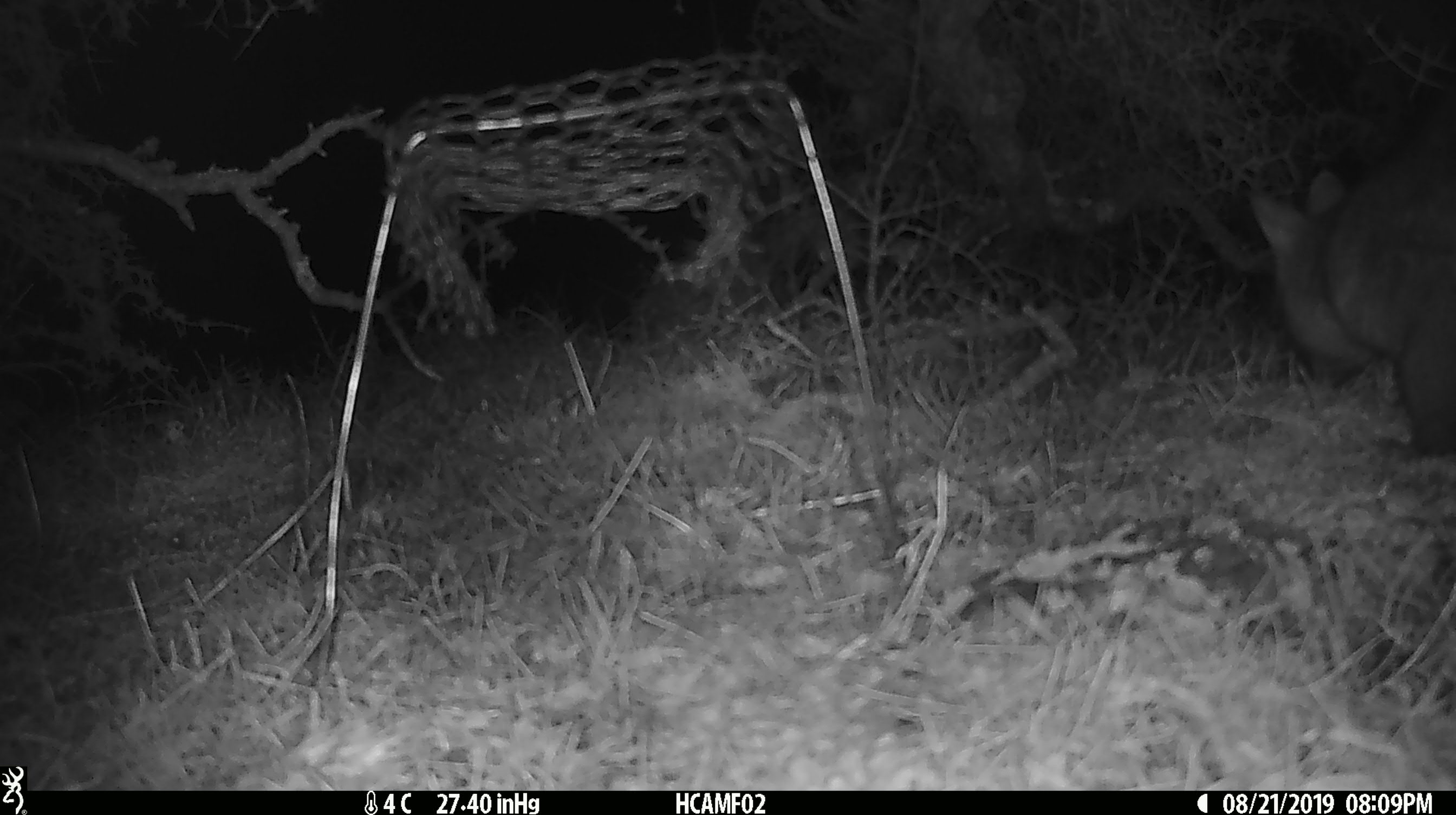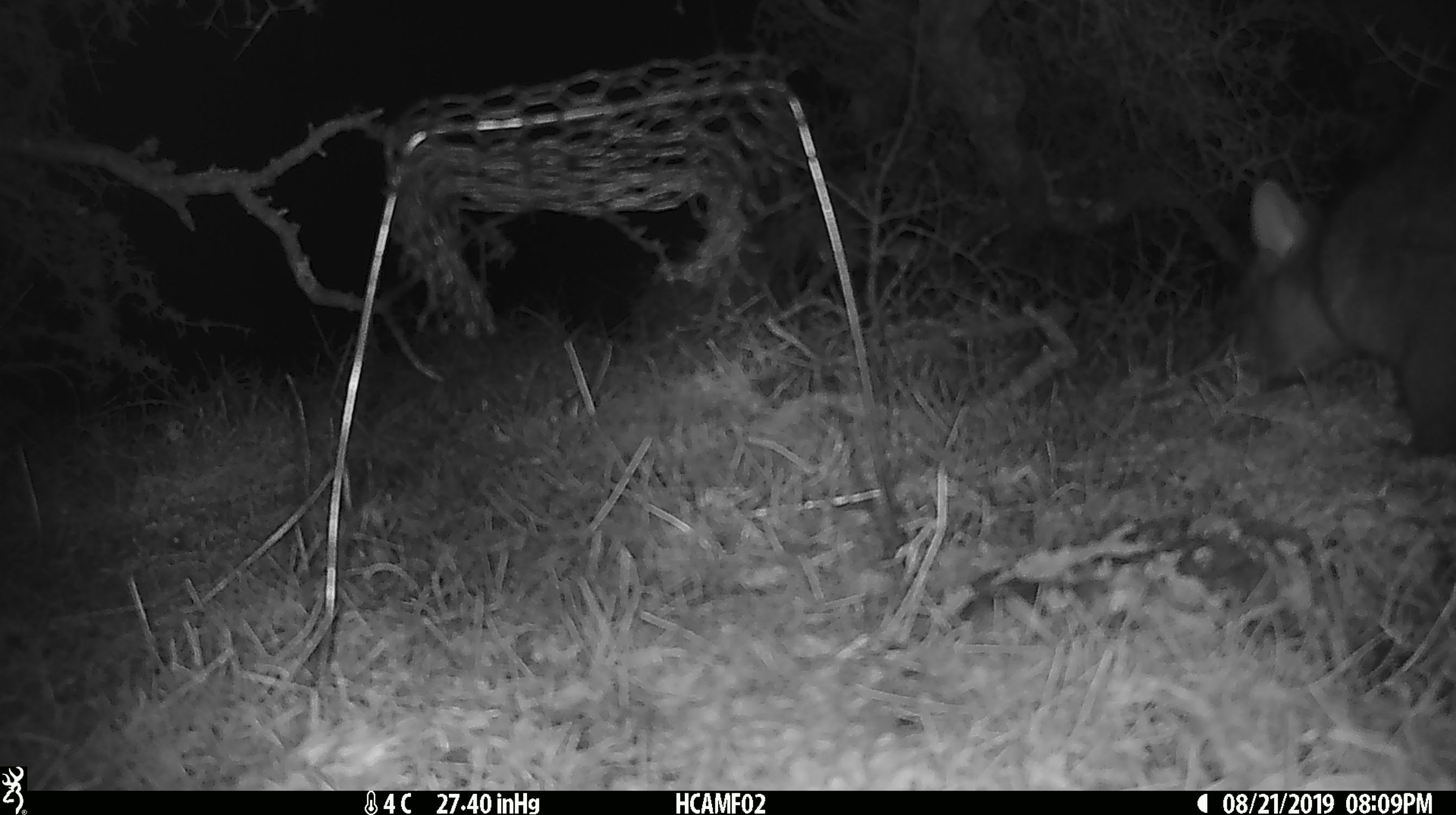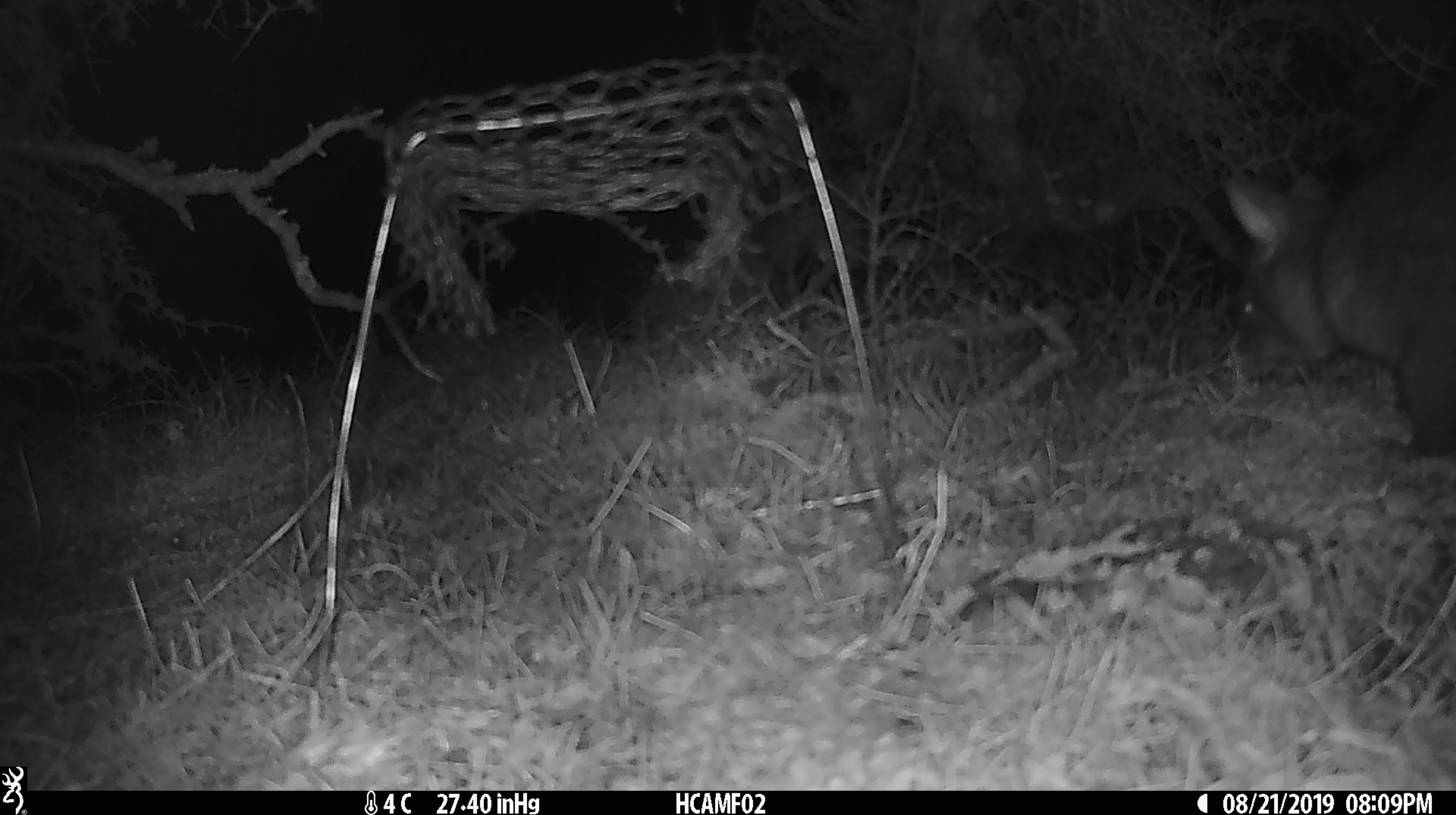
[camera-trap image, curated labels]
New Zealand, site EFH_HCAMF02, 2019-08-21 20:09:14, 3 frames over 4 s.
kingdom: Animalia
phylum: Chordata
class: Mammalia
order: Diprotodontia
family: Phalangeridae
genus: Trichosurus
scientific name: Trichosurus vulpecula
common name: common brushtail possum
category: possum